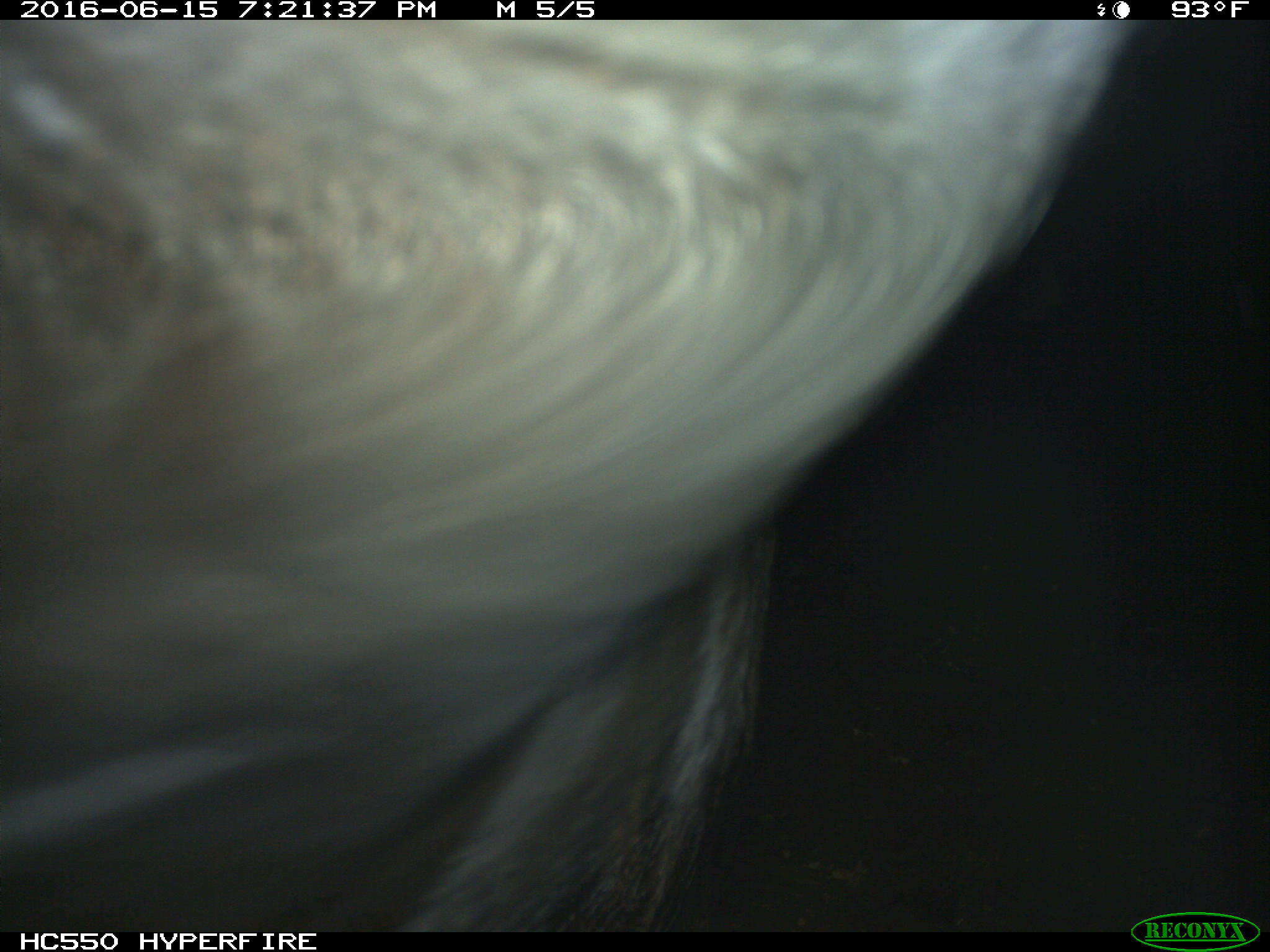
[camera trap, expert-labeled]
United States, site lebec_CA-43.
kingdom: Animalia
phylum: Chordata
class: Mammalia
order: Artiodactyla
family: Bovidae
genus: Bos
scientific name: Bos taurus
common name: domestic cow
Bos taurus (domestic cow).